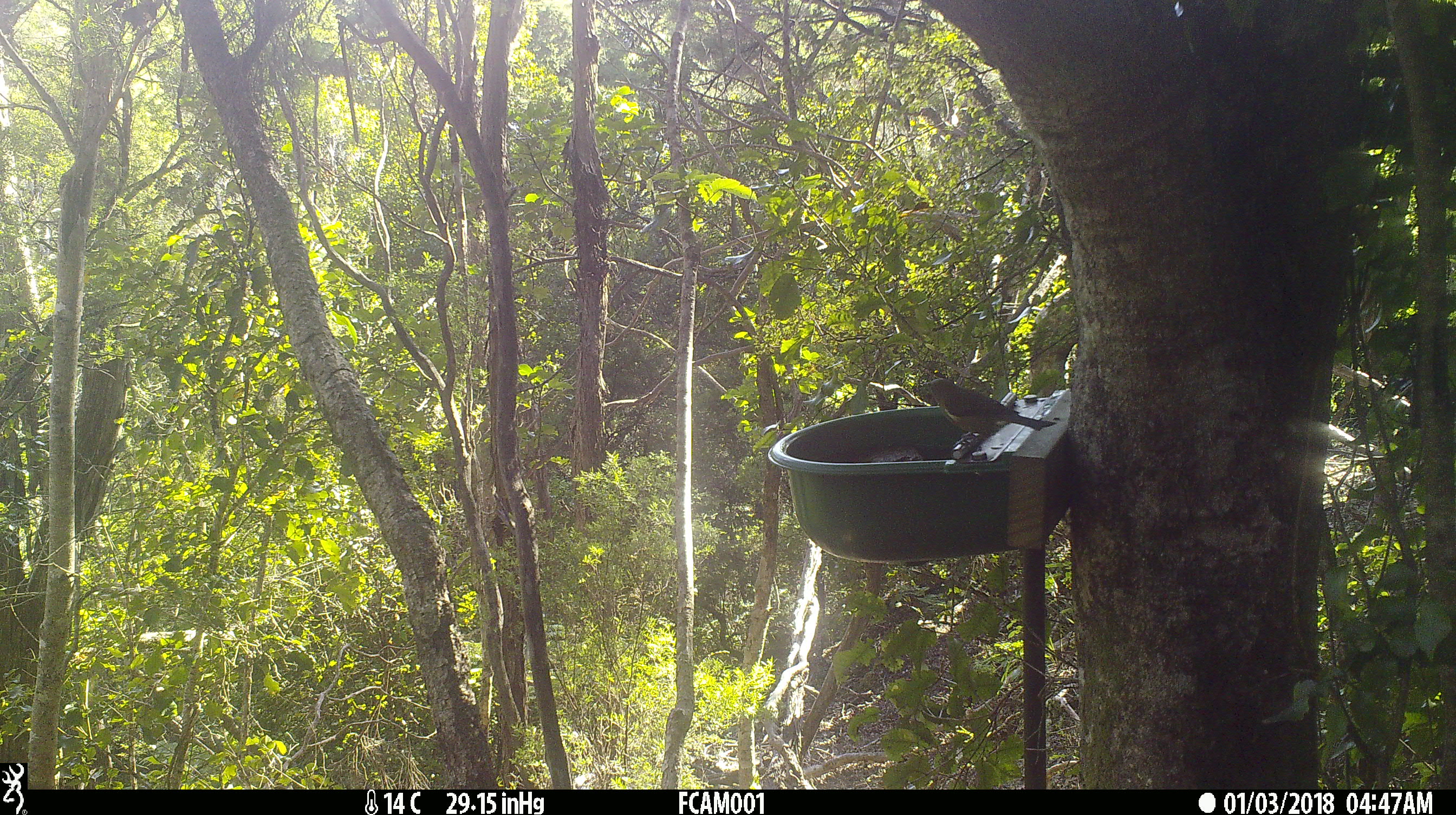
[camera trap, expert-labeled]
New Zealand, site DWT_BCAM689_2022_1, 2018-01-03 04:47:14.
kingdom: Animalia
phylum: Chordata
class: Aves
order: Passeriformes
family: Meliphagidae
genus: Anthornis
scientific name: Anthornis melanura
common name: new zealand bellbird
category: bellbird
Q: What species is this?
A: Bellbird (new zealand bellbird) (Anthornis melanura).